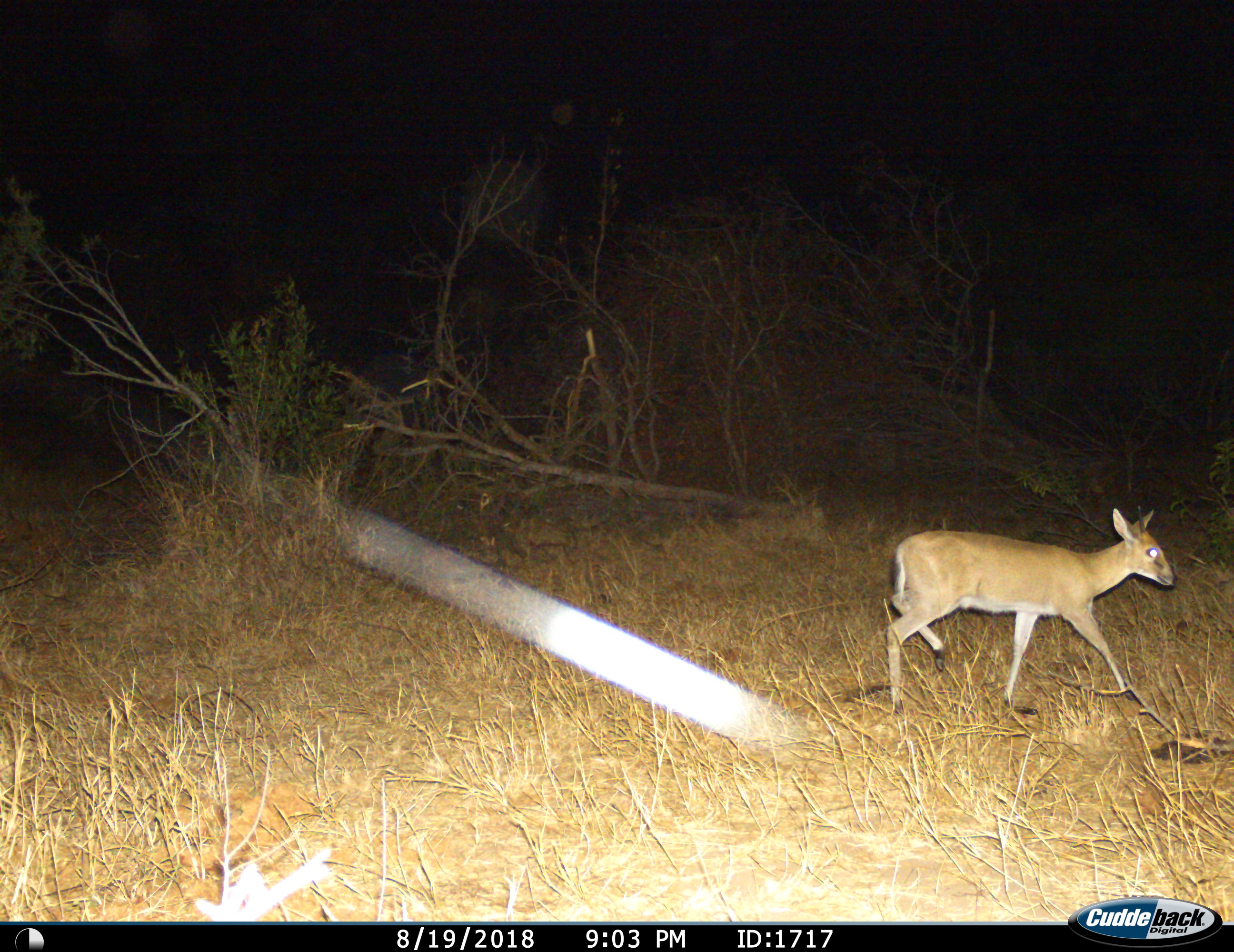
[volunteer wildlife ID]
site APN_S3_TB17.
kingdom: Animalia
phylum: Chordata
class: Mammalia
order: Artiodactyla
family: Bovidae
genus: Sylvicapra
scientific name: Sylvicapra grimmia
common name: common duiker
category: duikercommongrey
Duikercommongrey (common duiker) (Sylvicapra grimmia), count 1. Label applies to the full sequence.